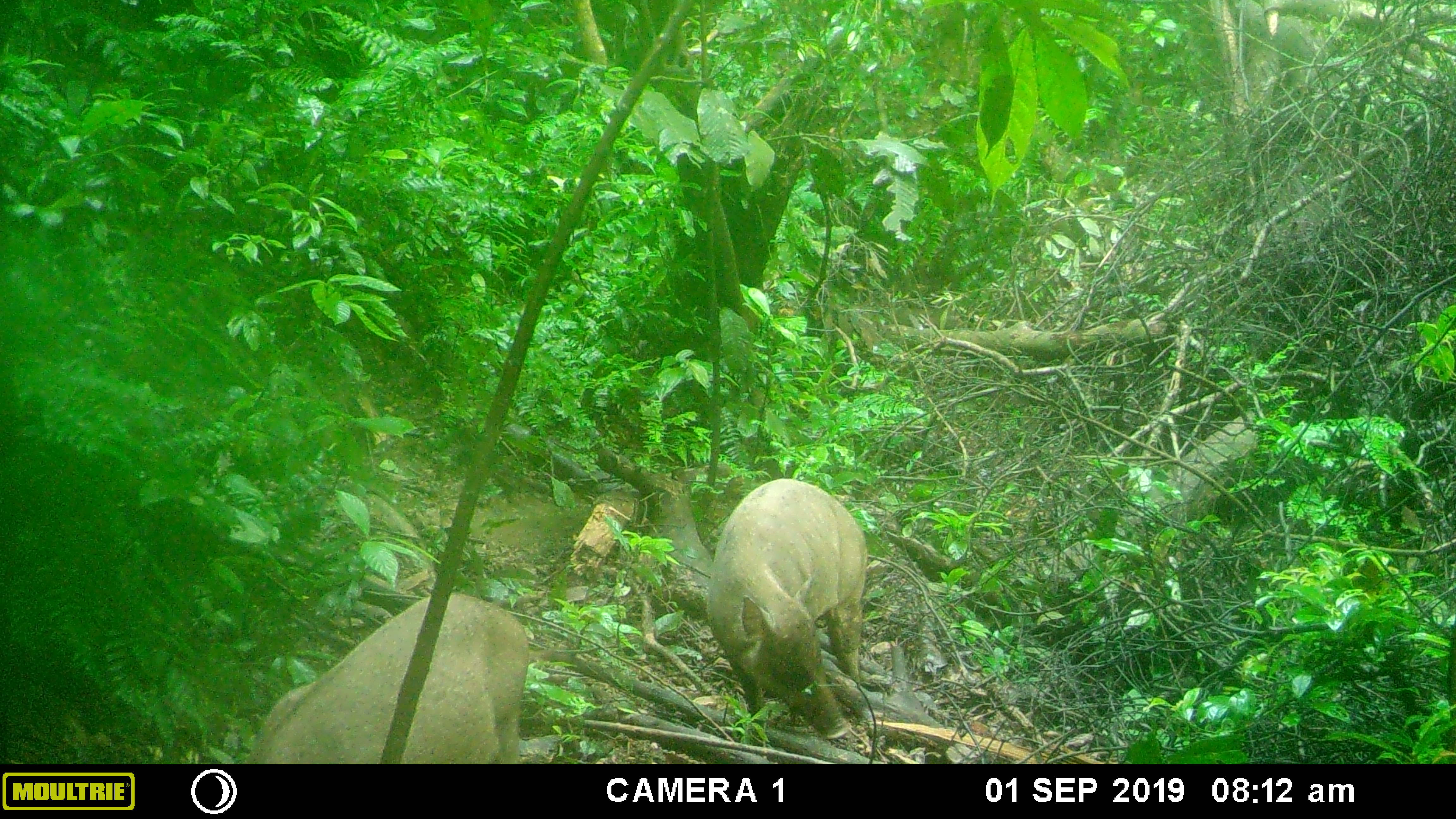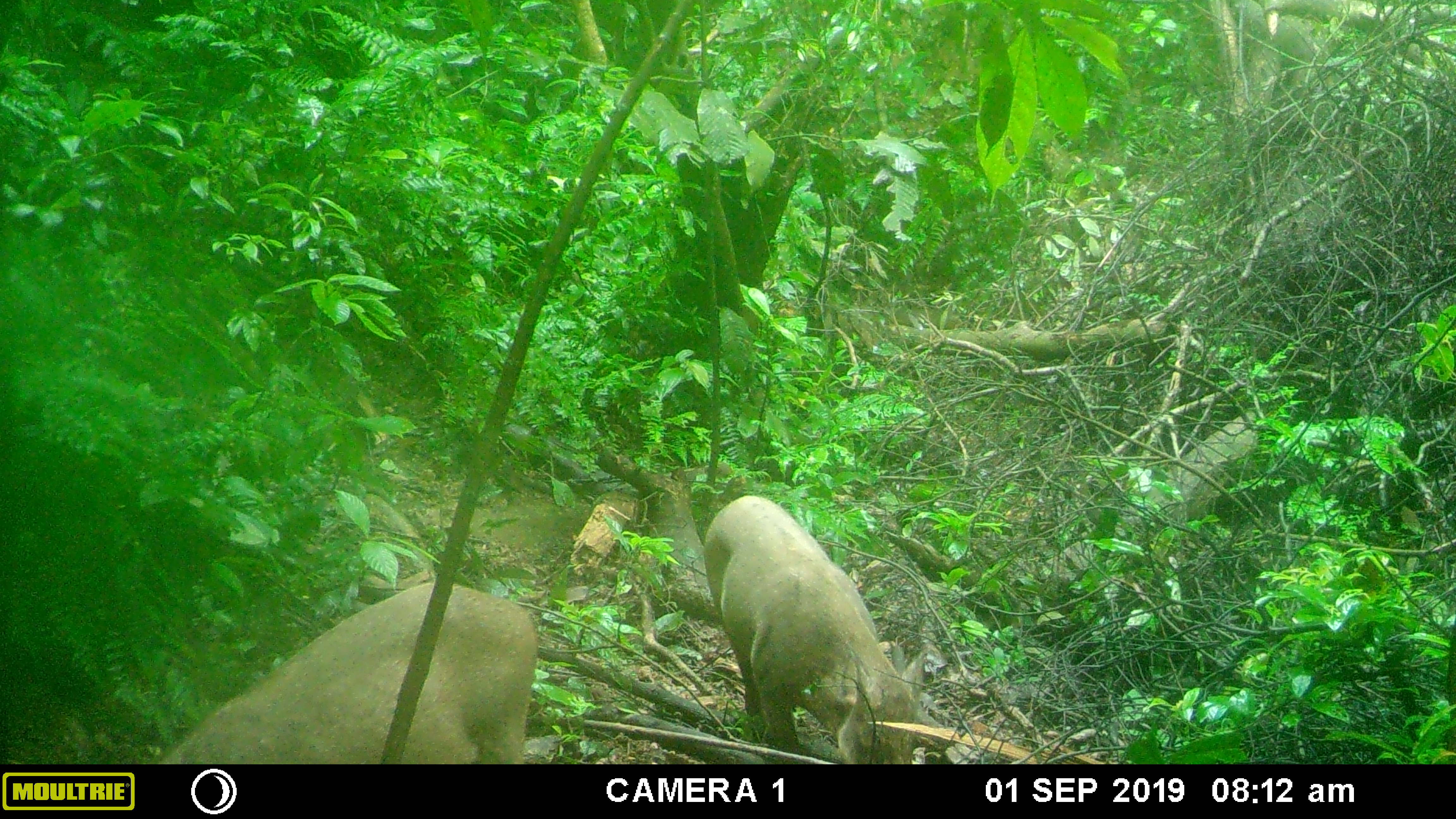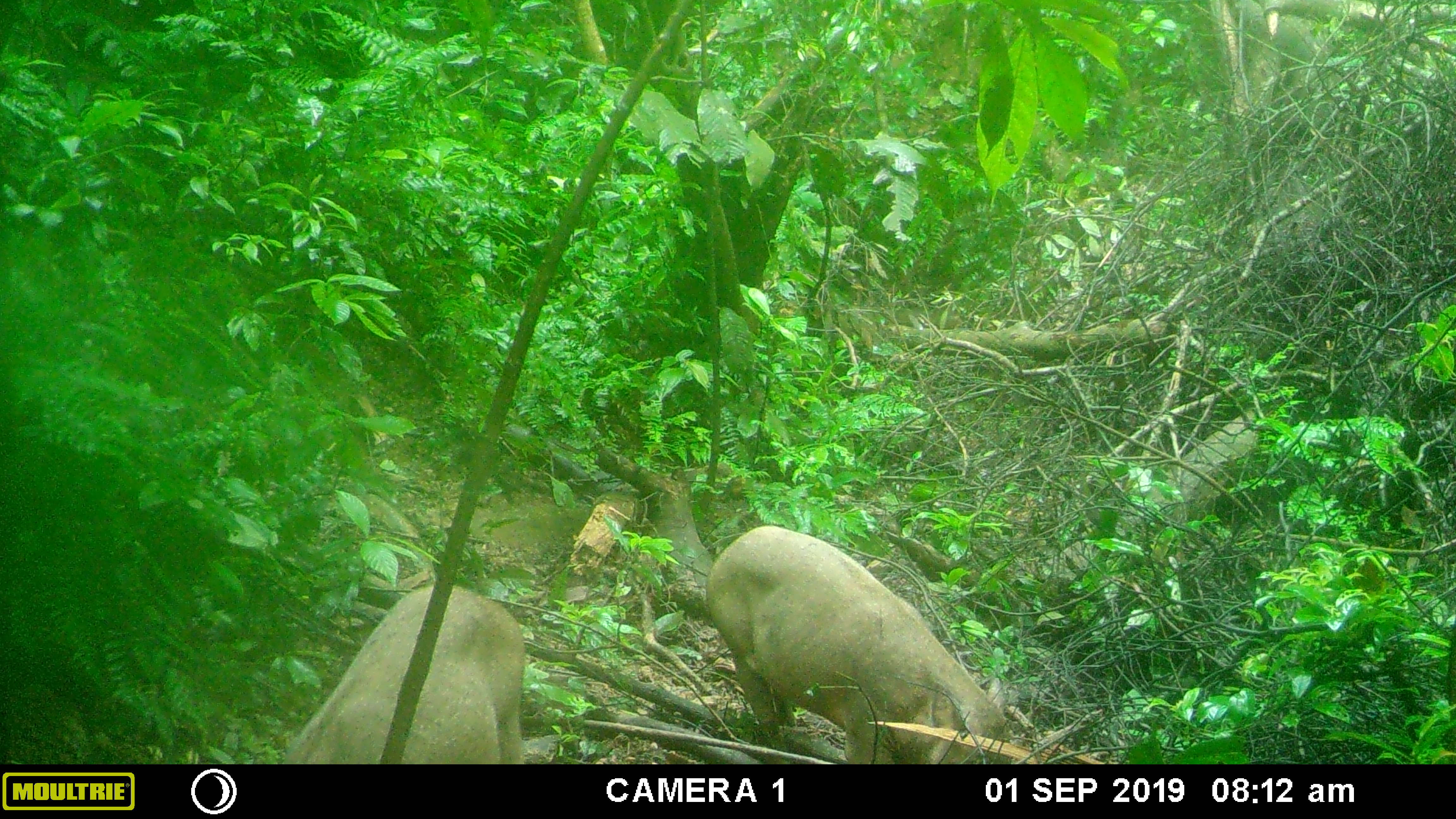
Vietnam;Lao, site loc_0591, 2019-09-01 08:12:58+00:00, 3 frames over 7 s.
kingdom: Animalia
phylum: Chordata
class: Mammalia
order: Artiodactyla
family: Suidae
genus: Sus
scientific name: Sus scrofa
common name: eurasian wild pig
Eurasian wild pig (Sus scrofa). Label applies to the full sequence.